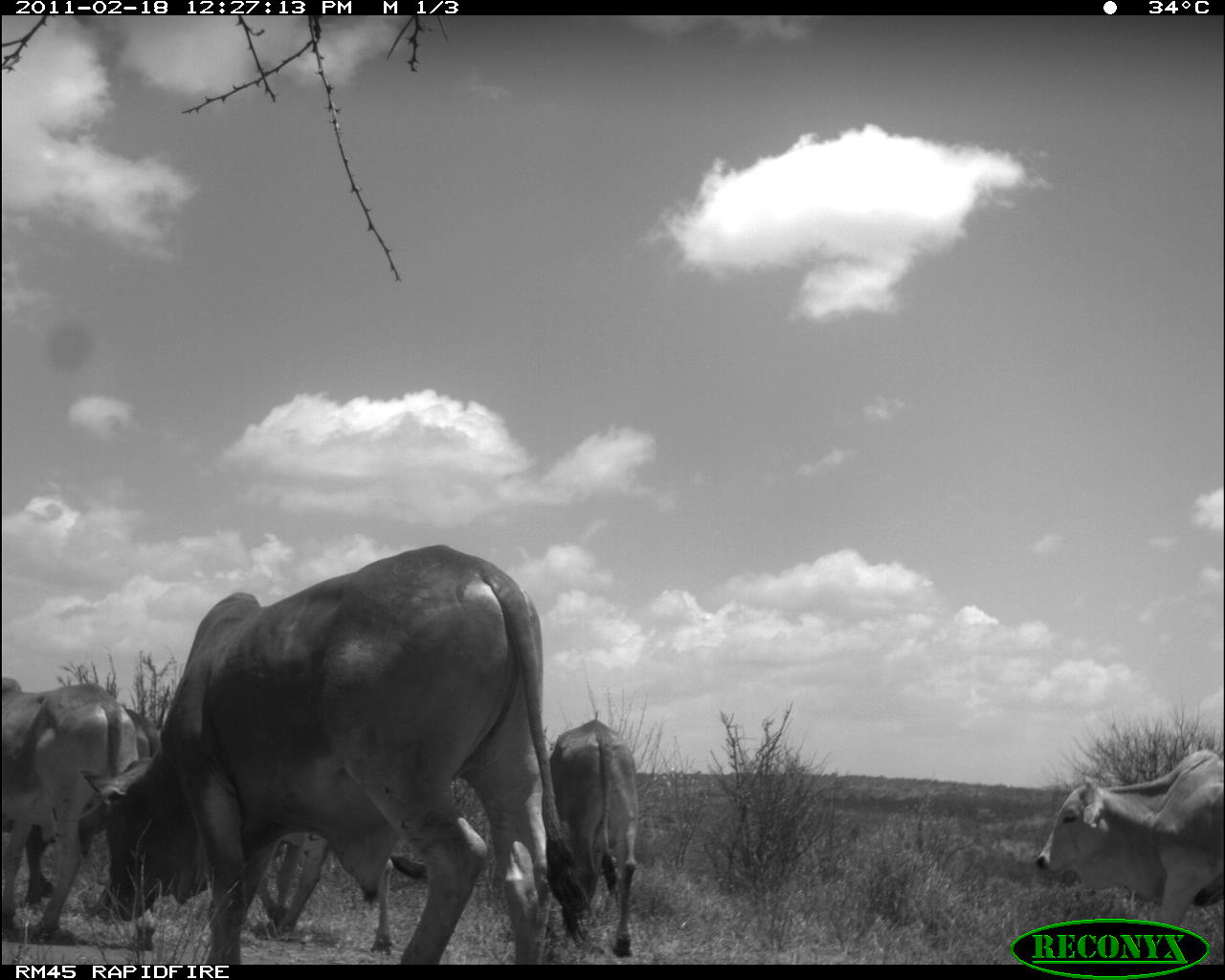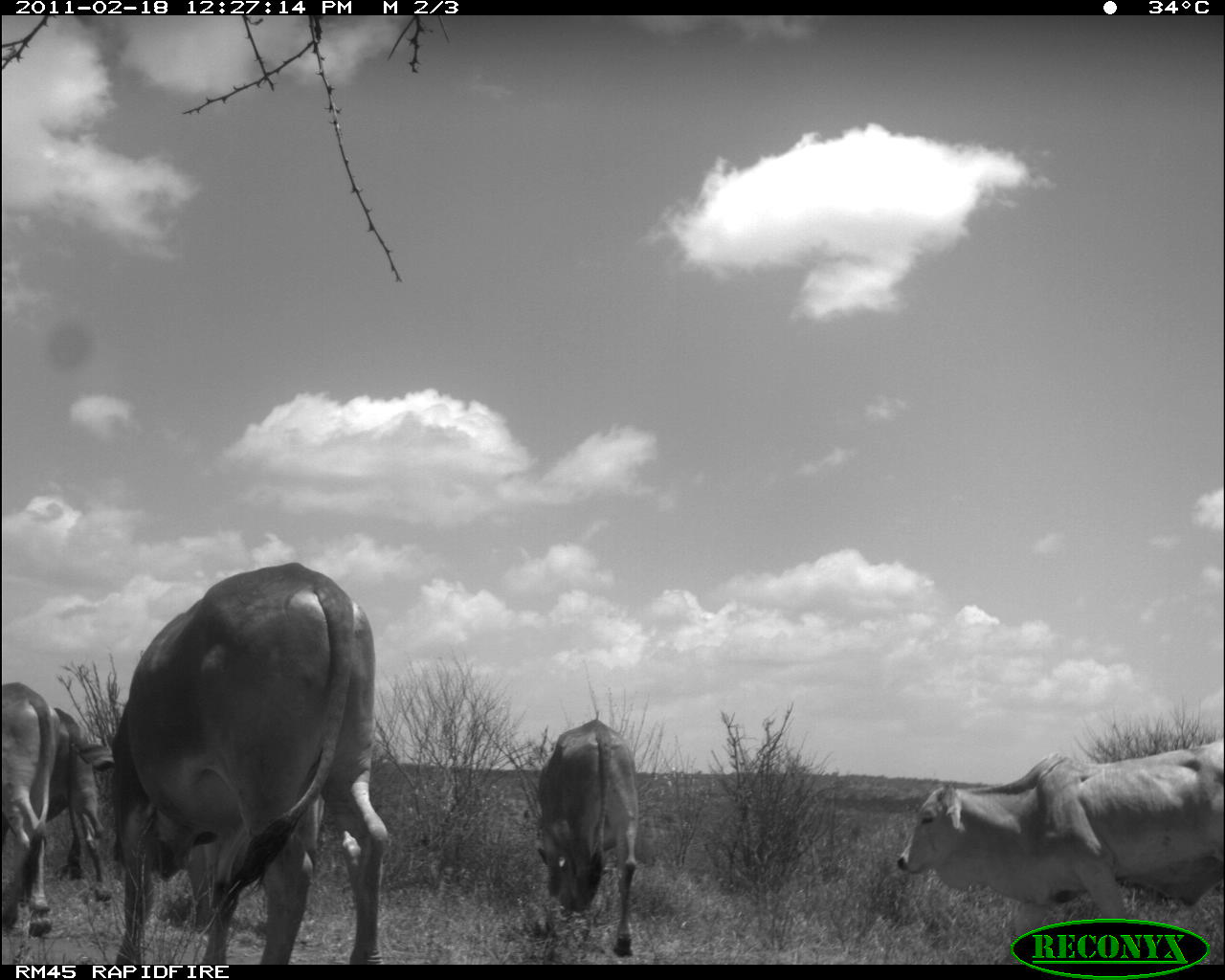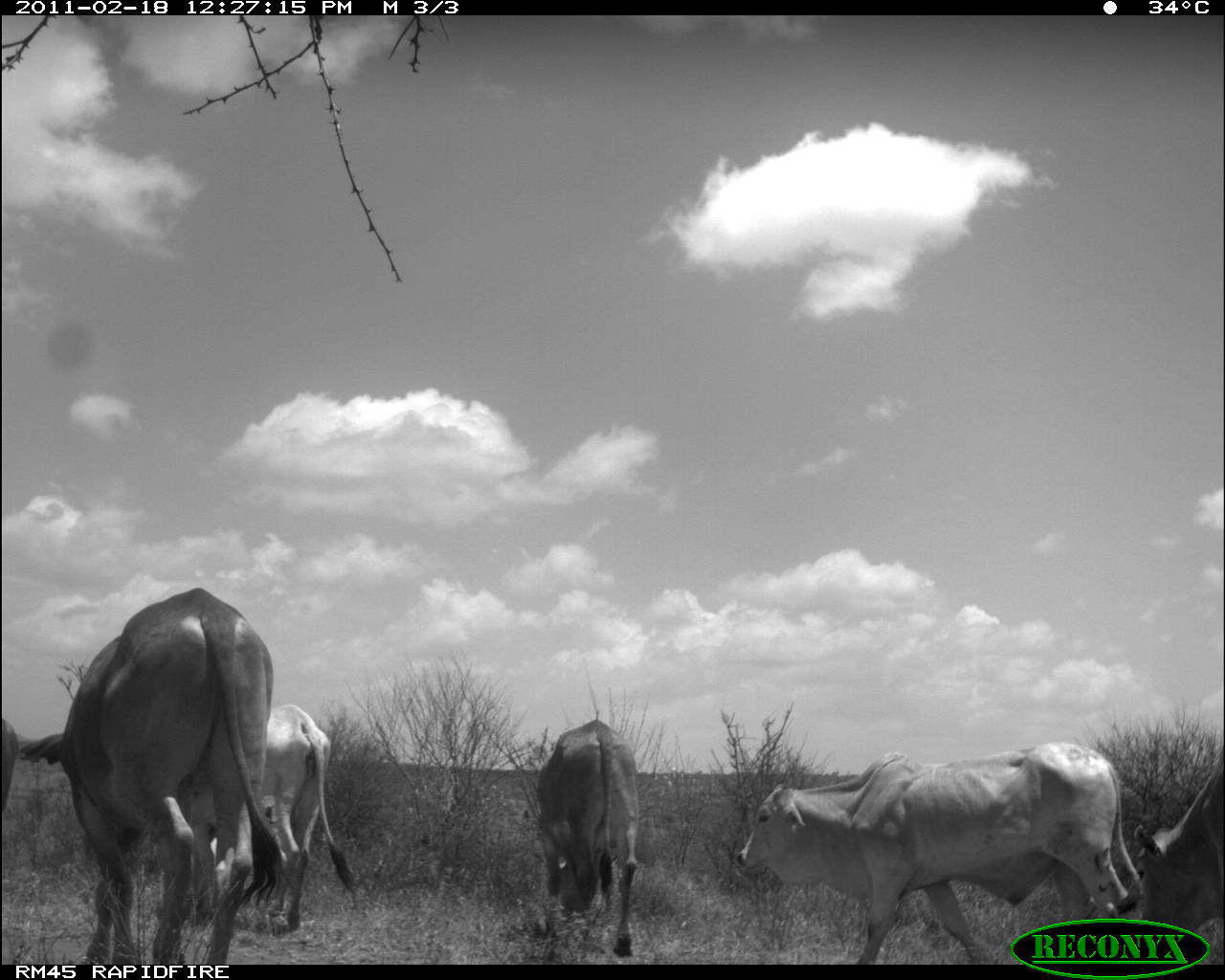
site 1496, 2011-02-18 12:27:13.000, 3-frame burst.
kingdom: Animalia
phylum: Chordata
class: Mammalia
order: Artiodactyla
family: Bovidae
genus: Bos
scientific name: Bos taurus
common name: domestic cattle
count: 5